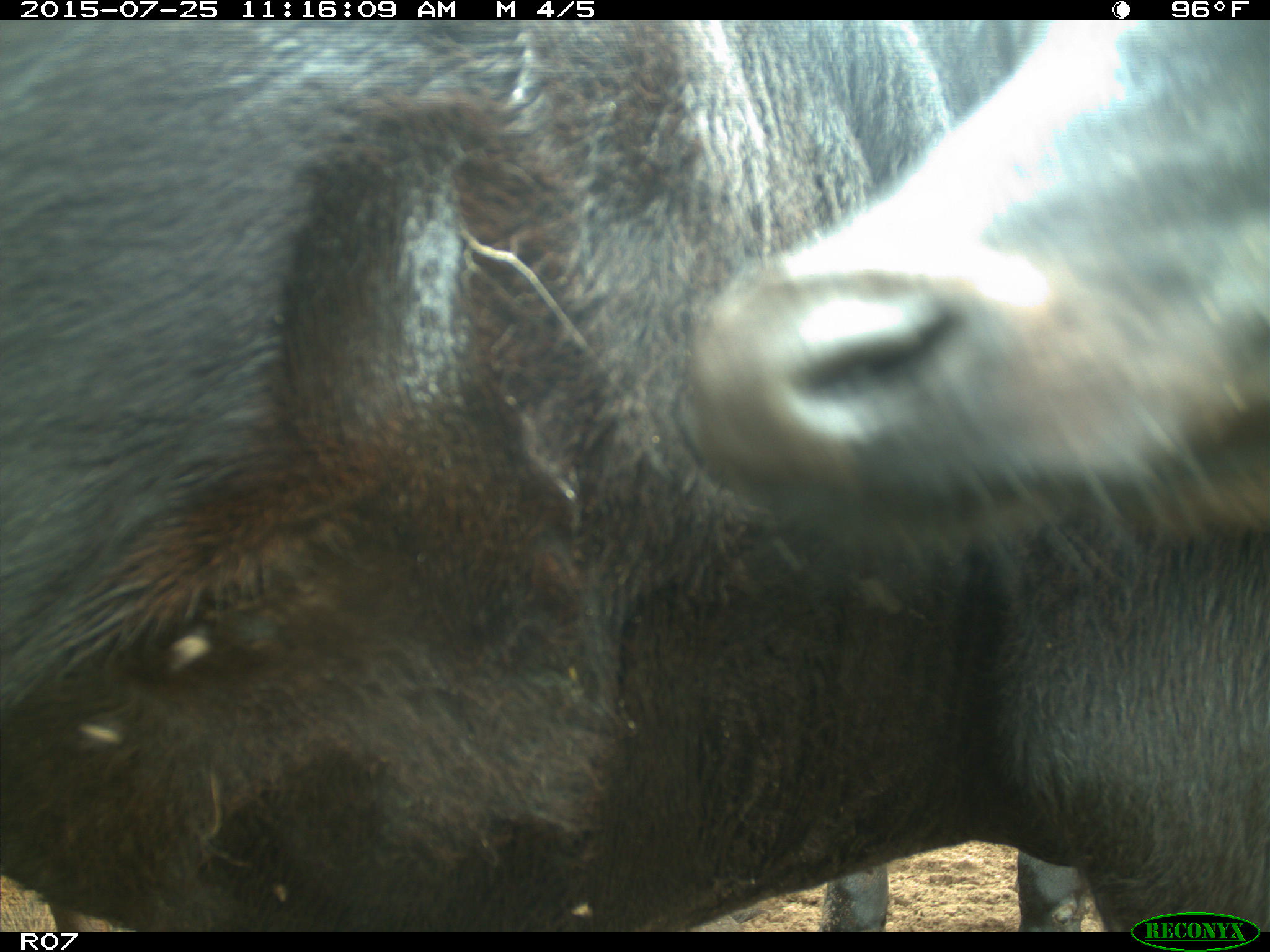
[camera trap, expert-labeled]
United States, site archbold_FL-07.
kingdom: Animalia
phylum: Chordata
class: Mammalia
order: Artiodactyla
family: Bovidae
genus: Bos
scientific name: Bos taurus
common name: domestic cow